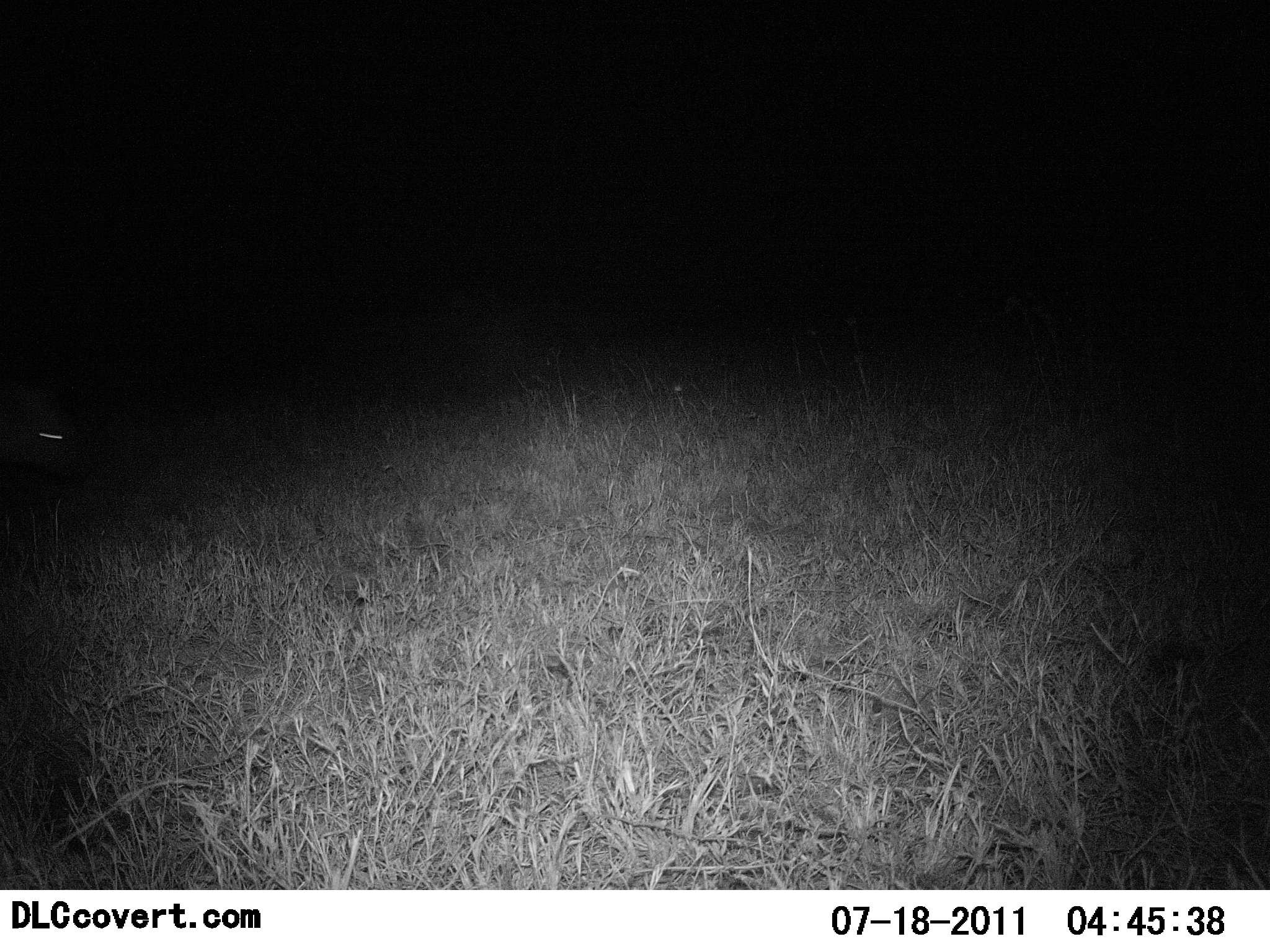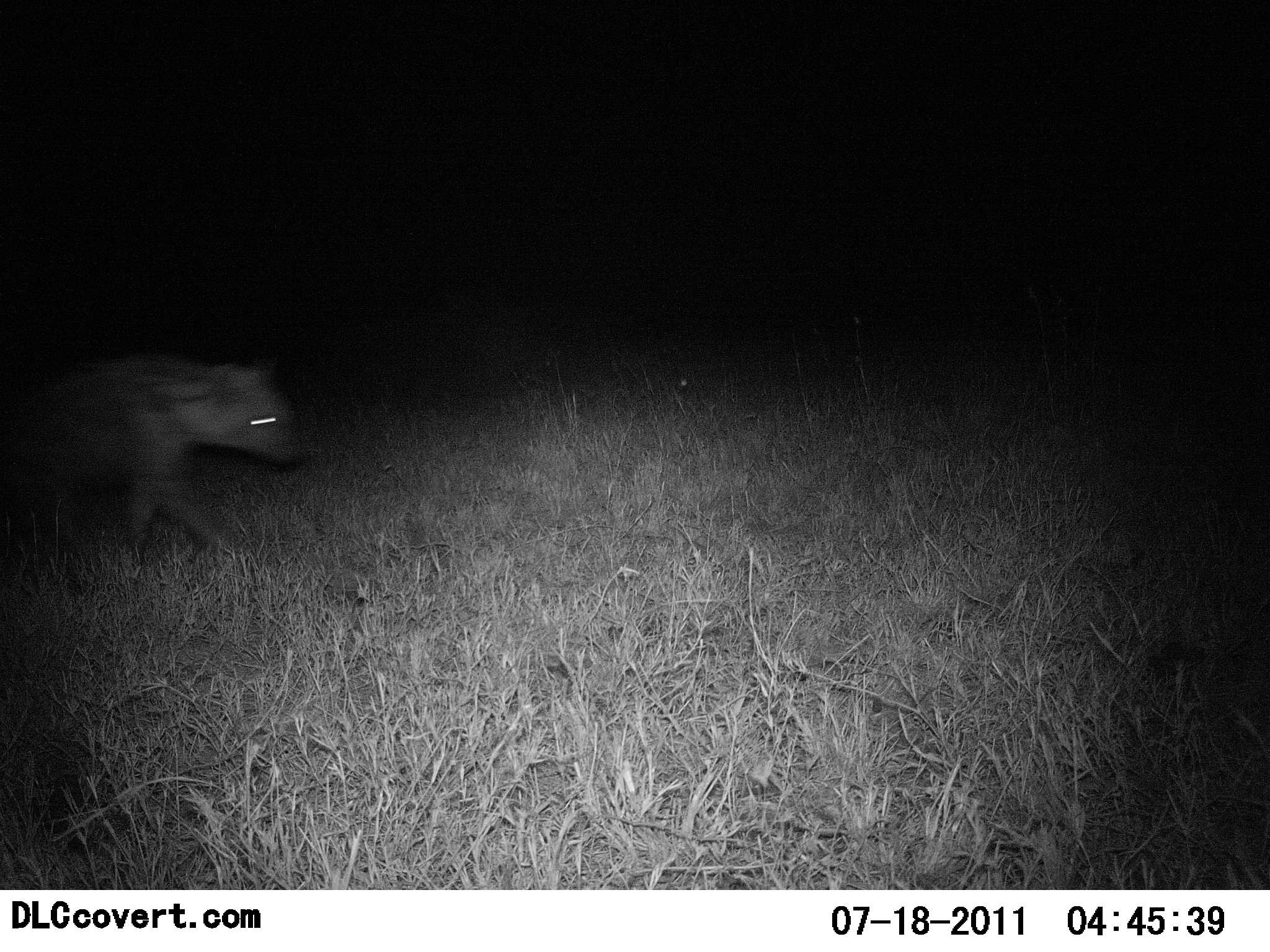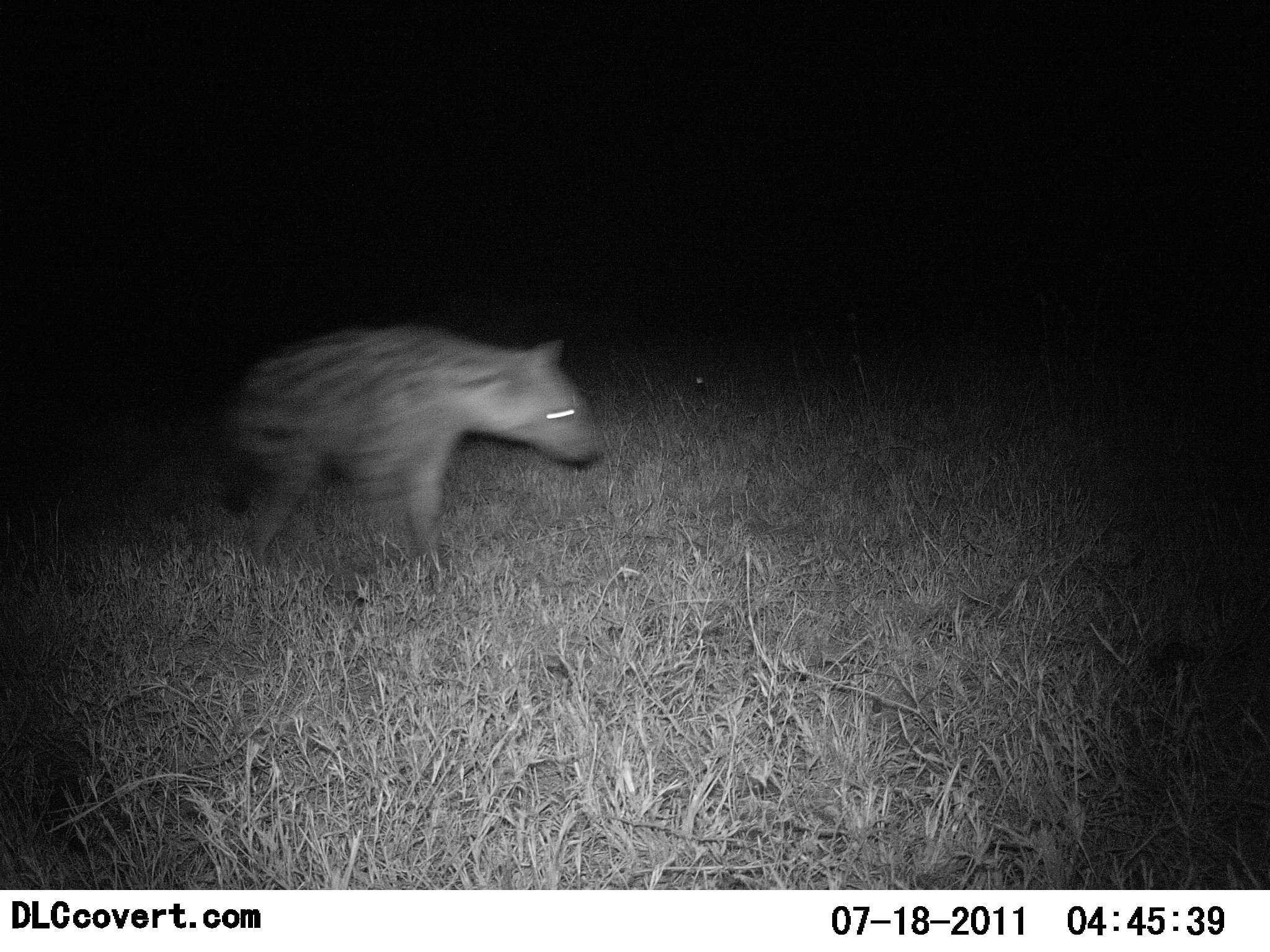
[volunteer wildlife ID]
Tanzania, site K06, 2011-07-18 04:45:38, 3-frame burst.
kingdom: Animalia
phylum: Chordata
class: Mammalia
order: Carnivora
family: Hyaenidae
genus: Crocuta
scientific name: Crocuta crocuta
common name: spotted hyena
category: hyenaspotted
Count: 1.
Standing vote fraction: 0%.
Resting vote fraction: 0%.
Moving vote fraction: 100%.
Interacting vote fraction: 0%.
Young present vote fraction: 0%.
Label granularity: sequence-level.